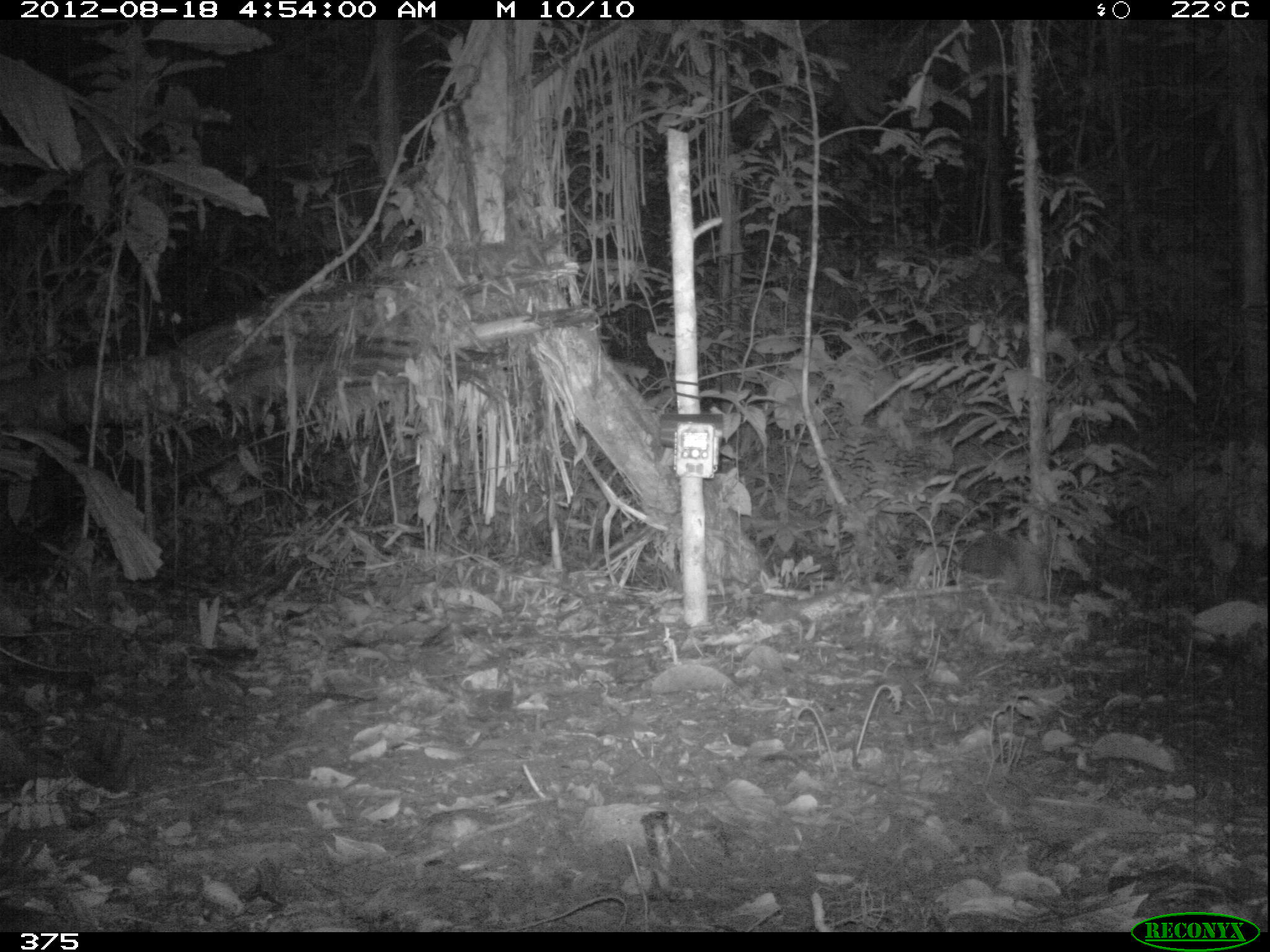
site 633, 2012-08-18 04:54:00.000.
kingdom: Animalia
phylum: Chordata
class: Mammalia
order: Cingulata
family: Dasypodidae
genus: Dasypus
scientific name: Dasypus novemcinctus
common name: nine-banded armadillo